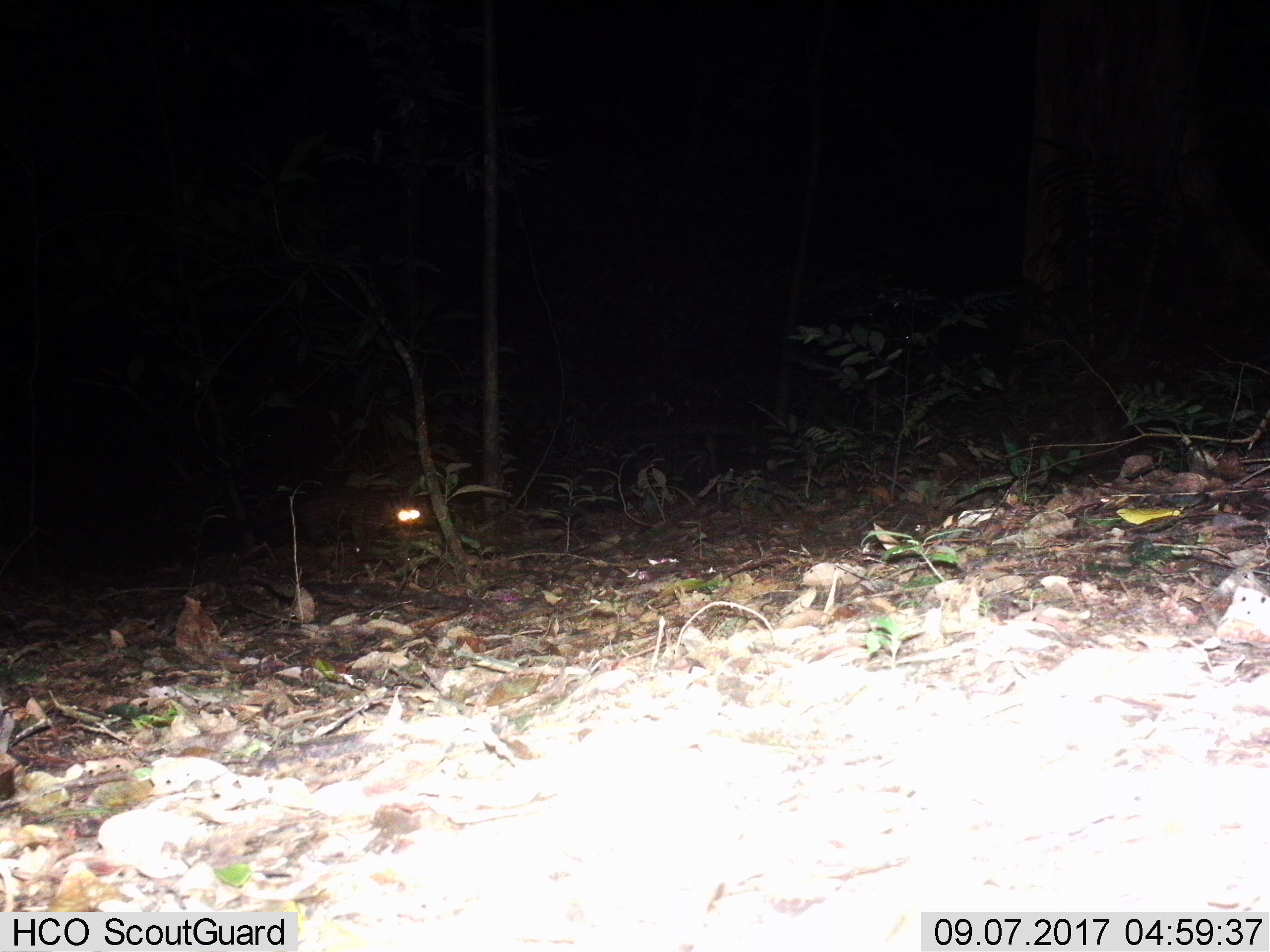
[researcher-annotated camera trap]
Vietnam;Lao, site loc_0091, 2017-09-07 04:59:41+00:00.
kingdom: Animalia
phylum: Chordata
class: Mammalia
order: Carnivora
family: Viverridae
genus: Paradoxurus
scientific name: Paradoxurus hermaphroditus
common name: common palm civet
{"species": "common palm civet (Paradoxurus hermaphroditus)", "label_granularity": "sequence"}